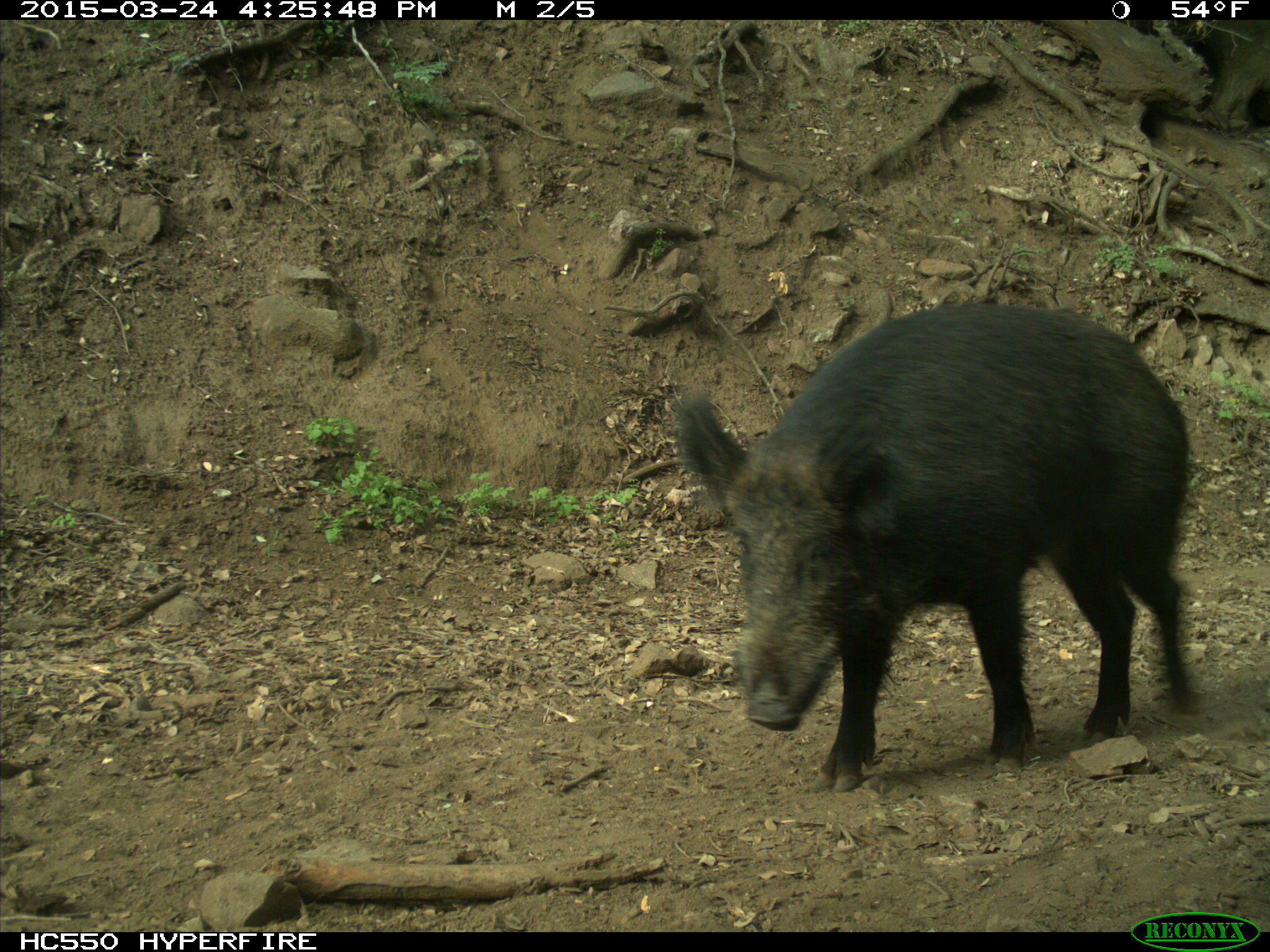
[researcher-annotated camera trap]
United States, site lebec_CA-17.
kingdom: Animalia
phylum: Chordata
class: Mammalia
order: Artiodactyla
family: Suidae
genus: Sus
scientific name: Sus scrofa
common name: wild boar